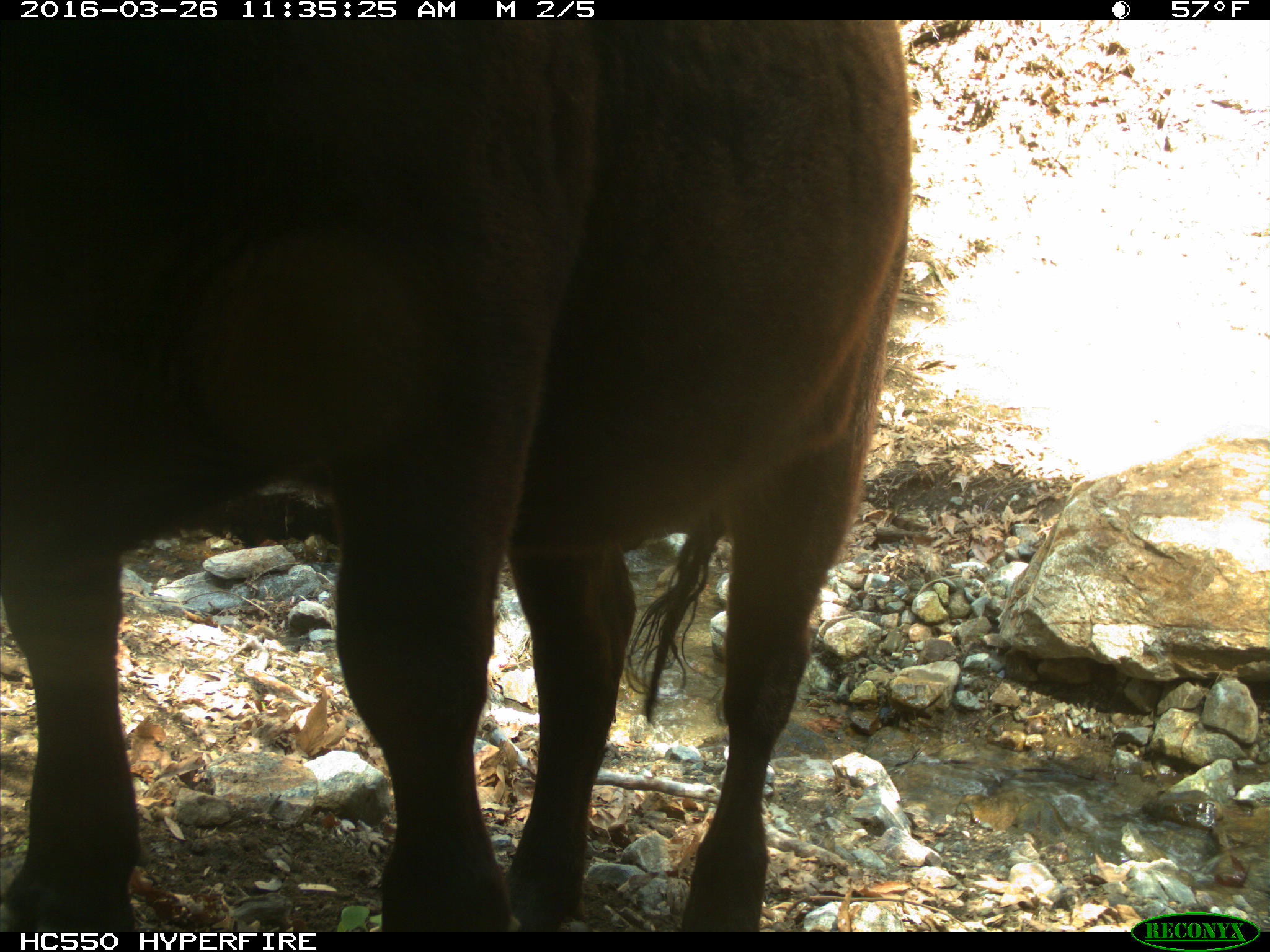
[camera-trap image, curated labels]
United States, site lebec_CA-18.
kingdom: Animalia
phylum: Chordata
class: Mammalia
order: Artiodactyla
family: Bovidae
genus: Bos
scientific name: Bos taurus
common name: domestic cow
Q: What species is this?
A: Bos taurus (domestic cow).